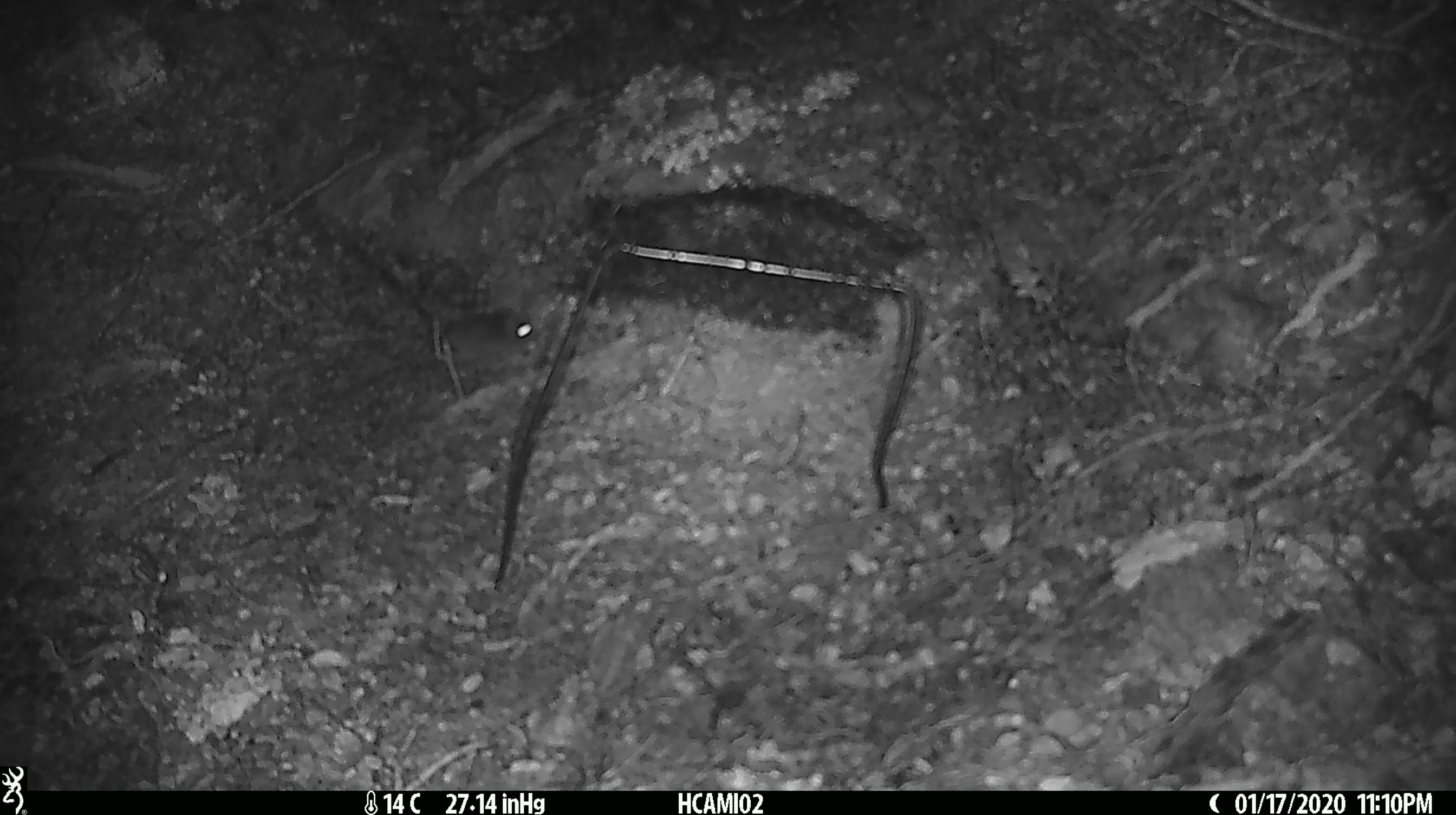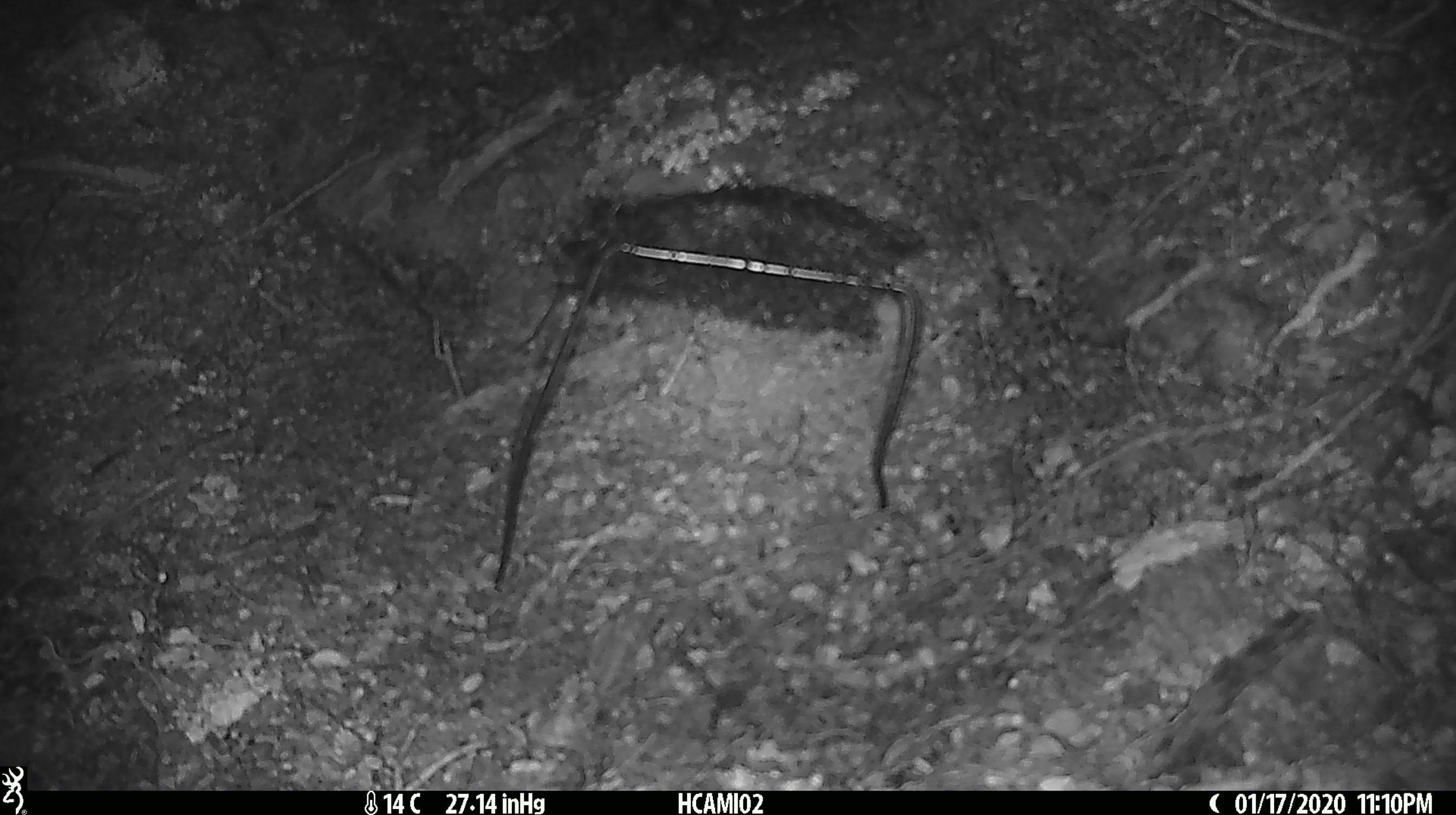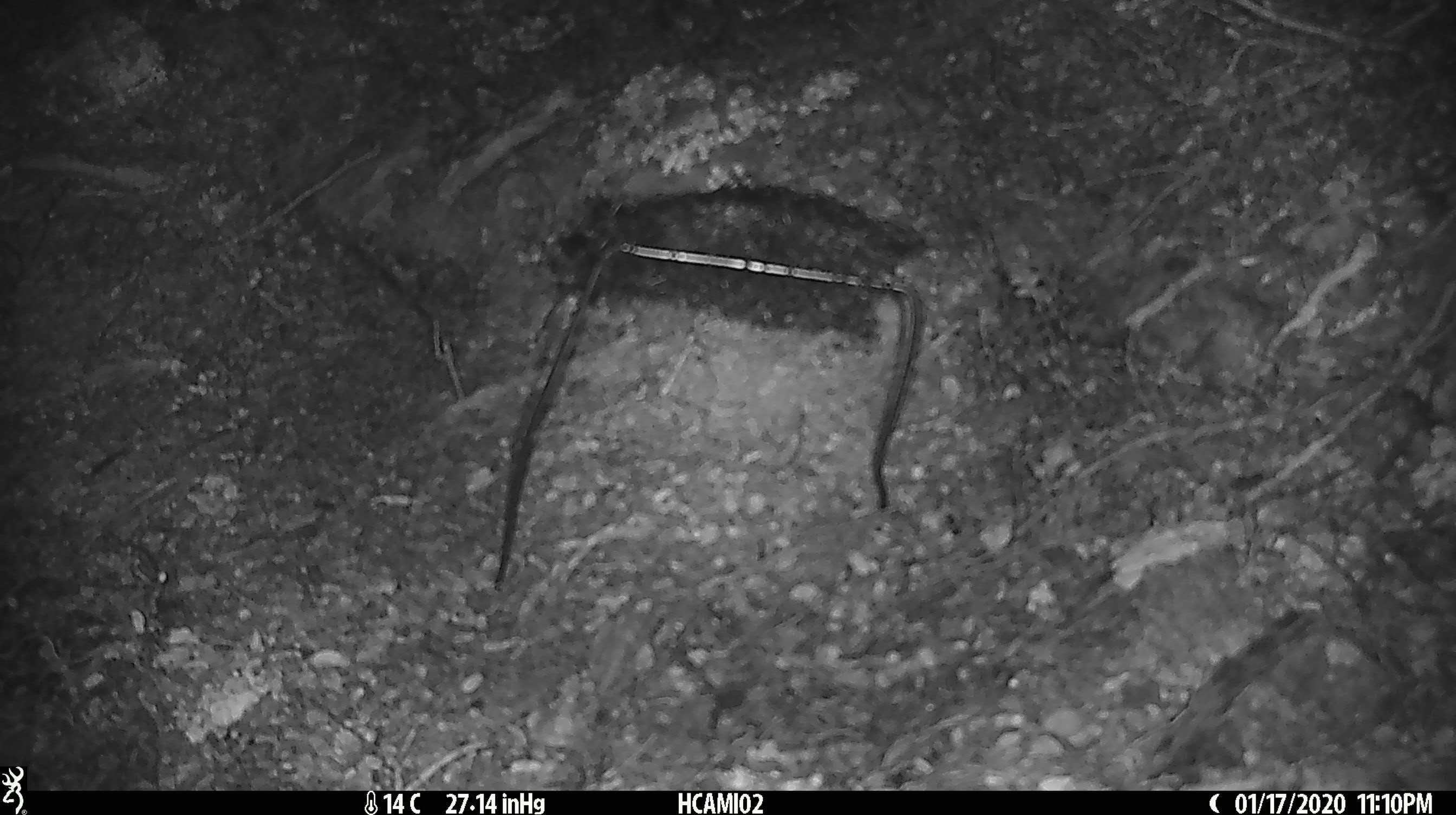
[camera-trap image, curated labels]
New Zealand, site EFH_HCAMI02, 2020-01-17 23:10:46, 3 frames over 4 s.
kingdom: Animalia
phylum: Chordata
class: Mammalia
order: Rodentia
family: Muridae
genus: Mus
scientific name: Mus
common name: mouse